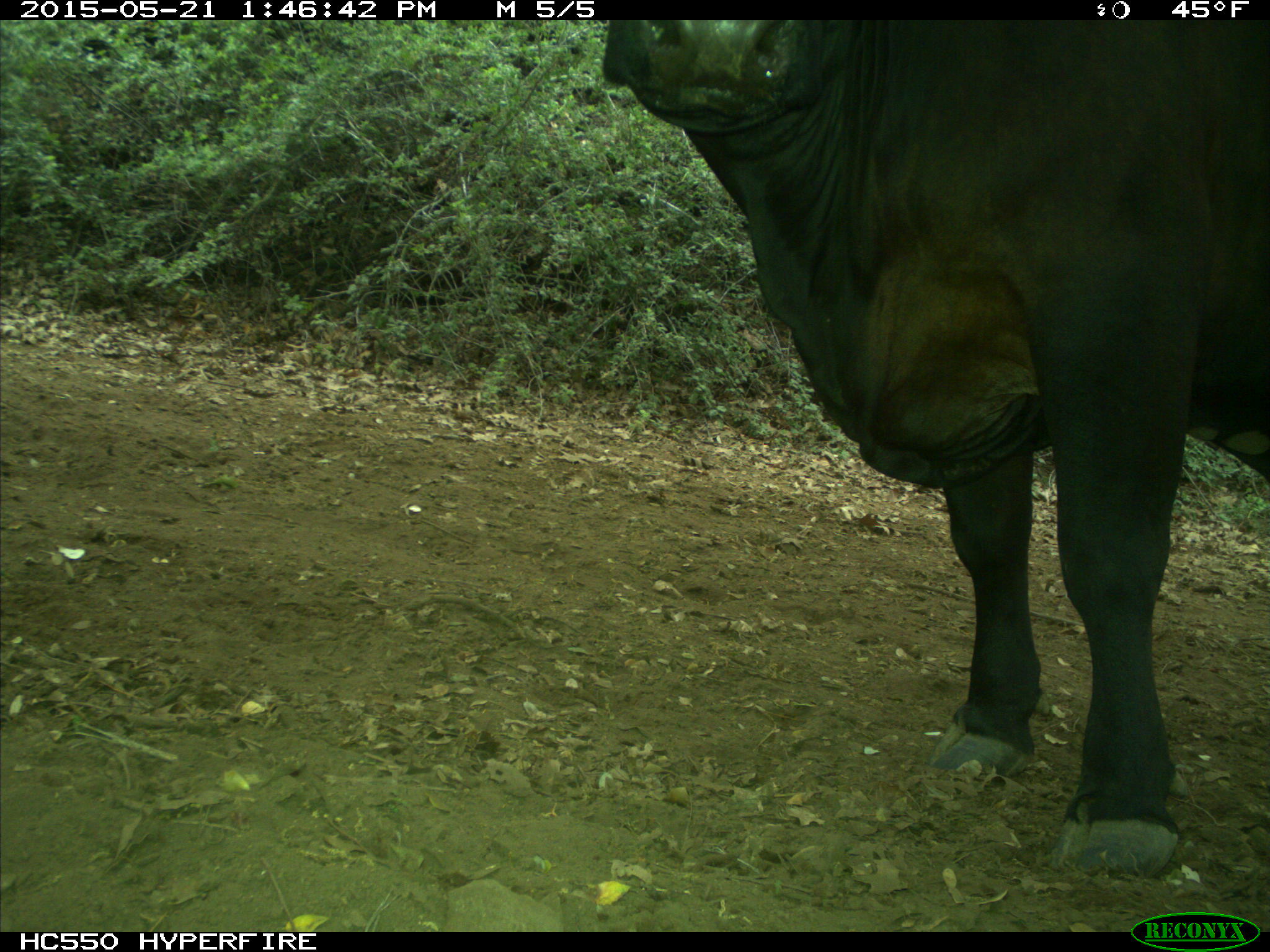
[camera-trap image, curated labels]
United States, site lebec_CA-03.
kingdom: Animalia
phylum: Chordata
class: Mammalia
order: Artiodactyla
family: Bovidae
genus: Bos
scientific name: Bos taurus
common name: domestic cow